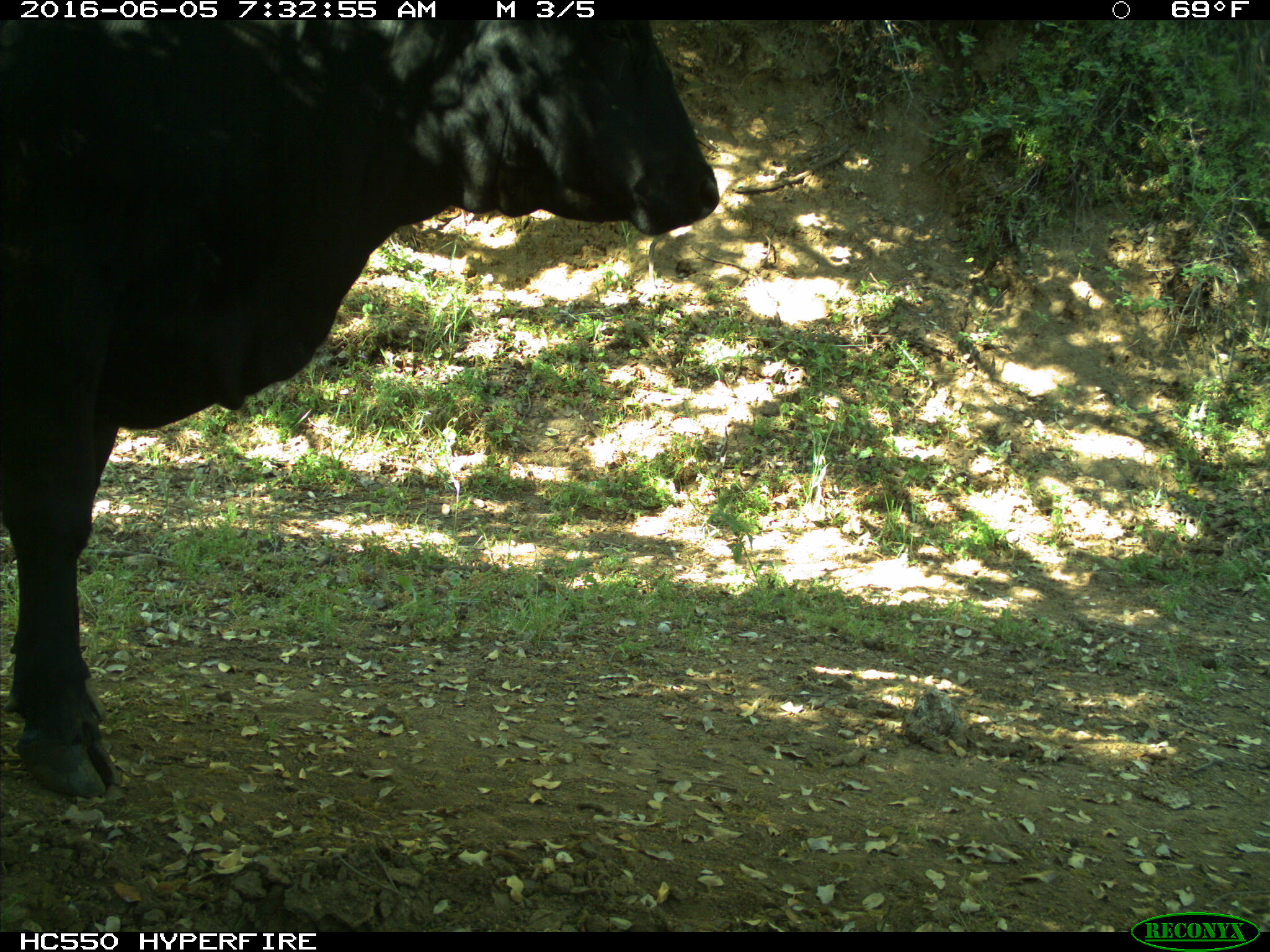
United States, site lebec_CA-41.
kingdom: Animalia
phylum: Chordata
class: Mammalia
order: Artiodactyla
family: Bovidae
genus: Bos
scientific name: Bos taurus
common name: domestic cow